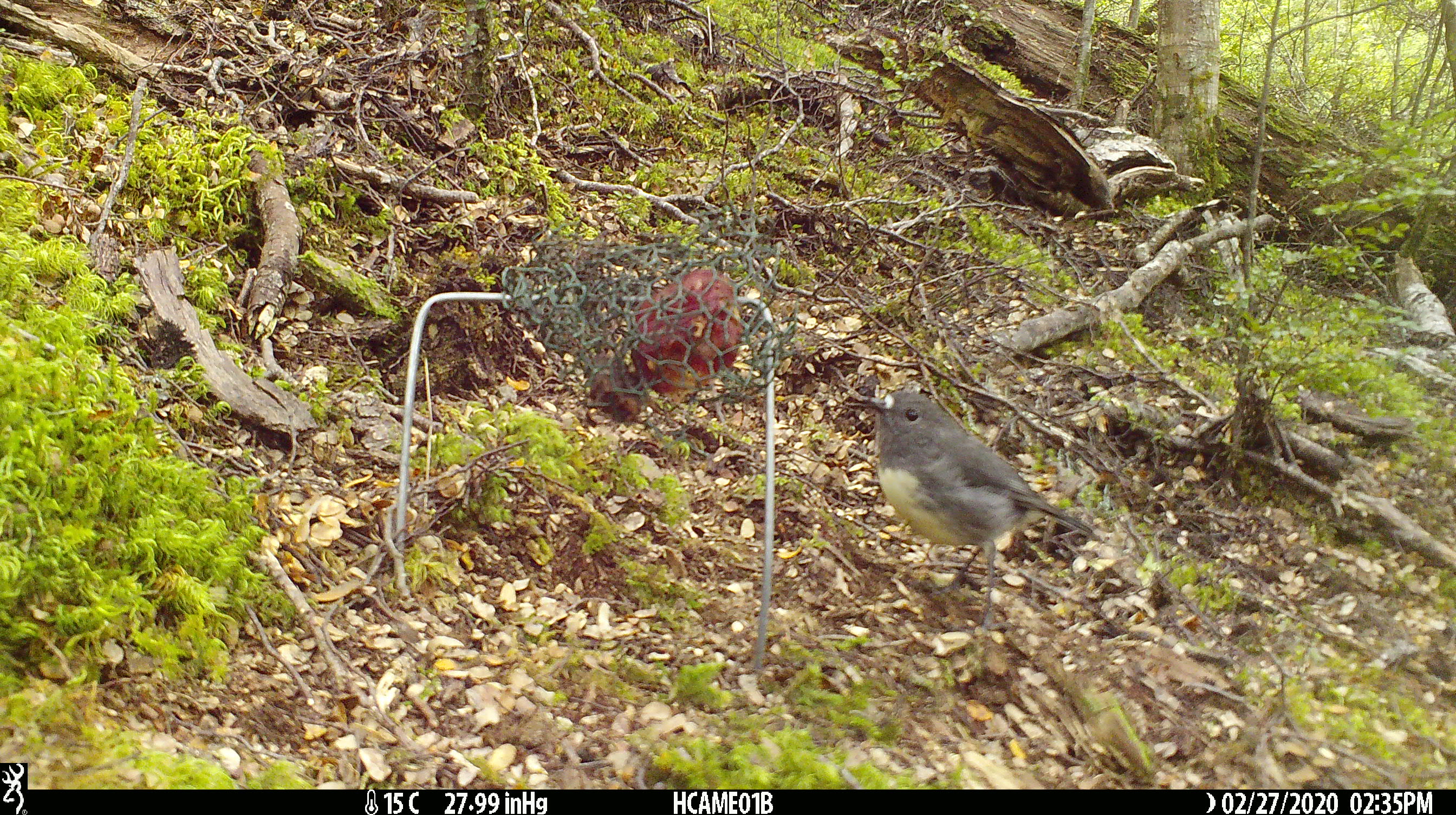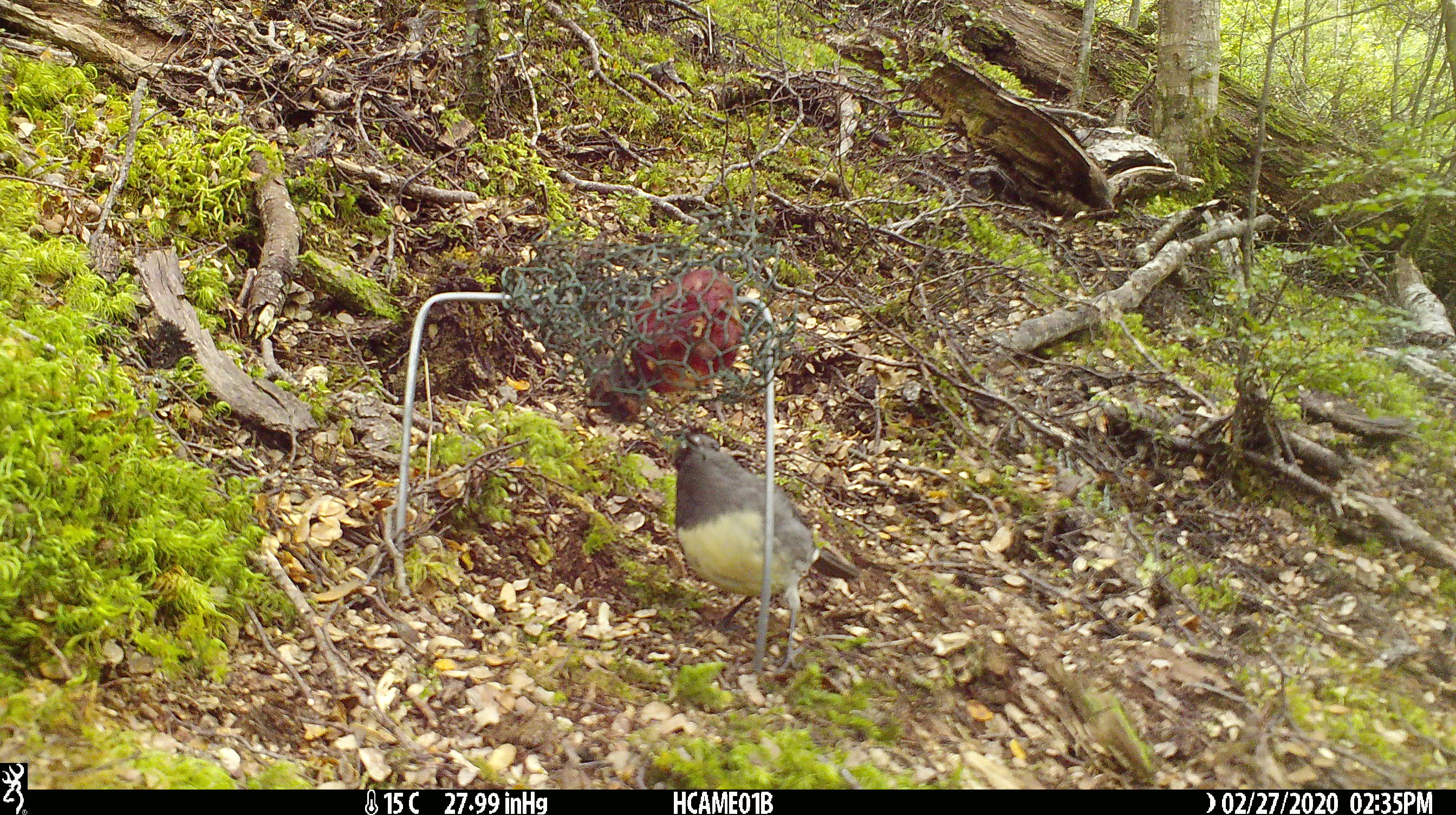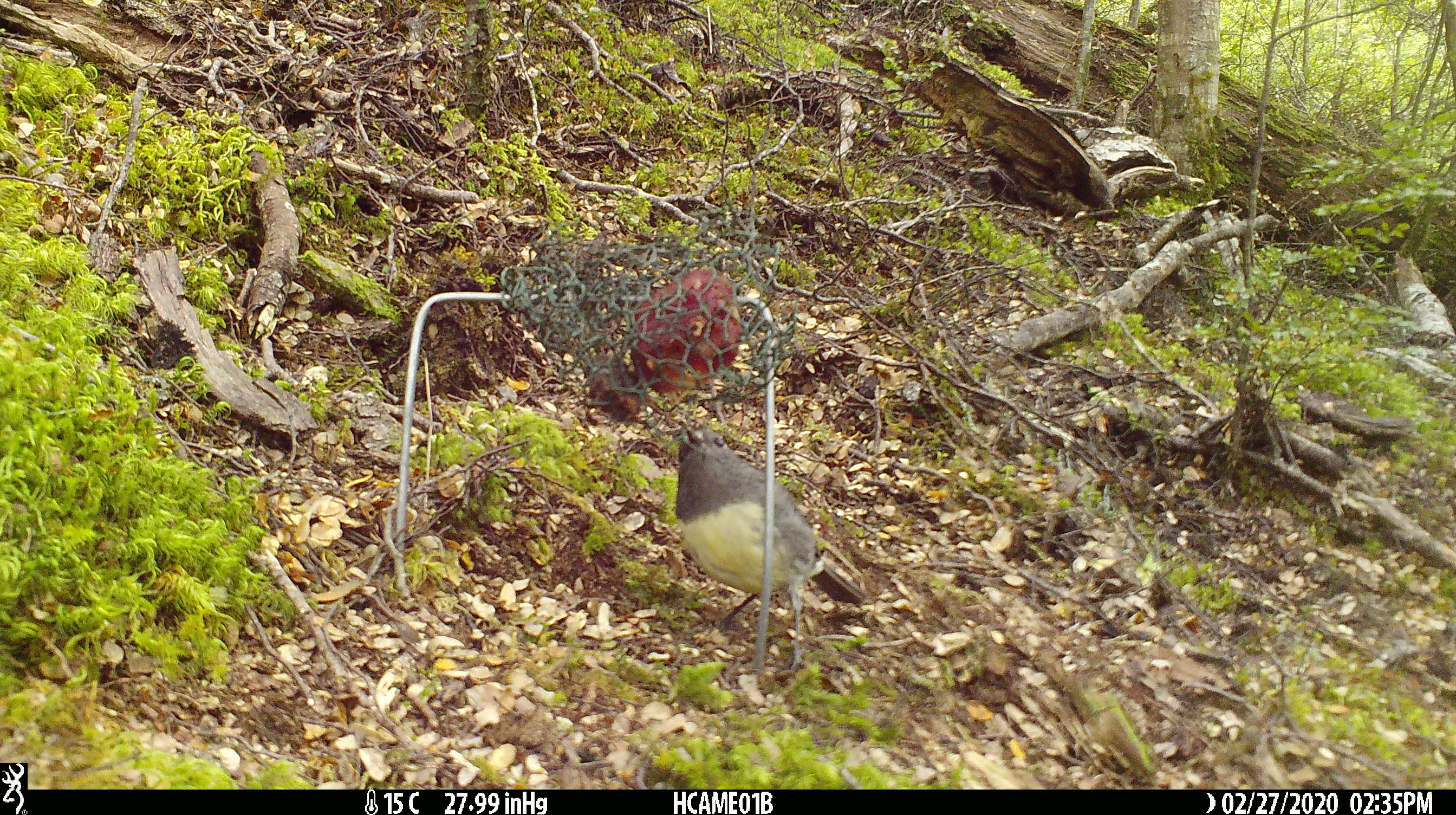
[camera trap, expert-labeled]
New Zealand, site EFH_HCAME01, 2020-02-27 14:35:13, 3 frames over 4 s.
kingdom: Animalia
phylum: Chordata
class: Aves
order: Passeriformes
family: Petroicidae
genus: Petroica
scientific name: Petroica australis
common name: new zealand robin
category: robin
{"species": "robin (new zealand robin) (Petroica australis)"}